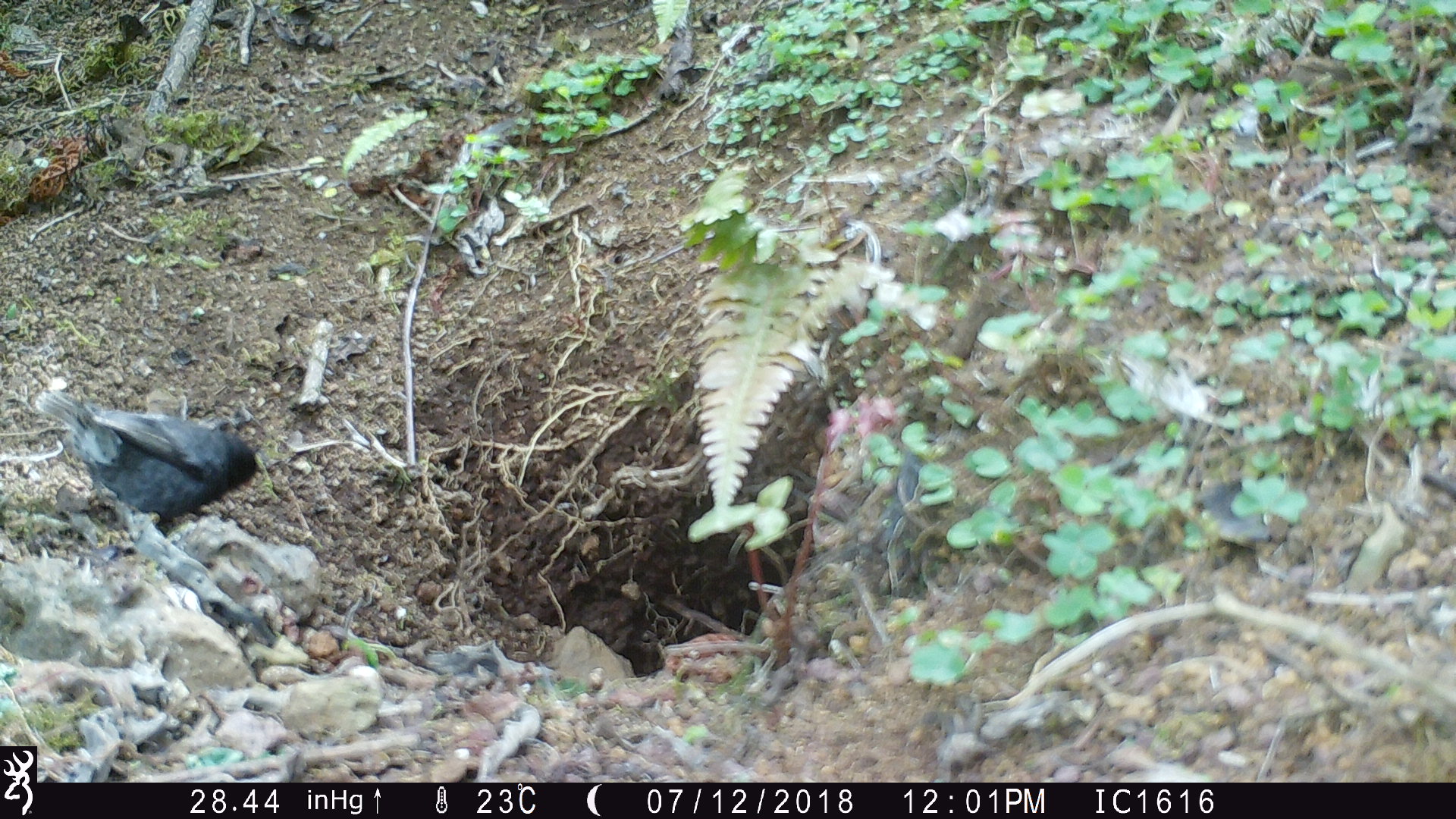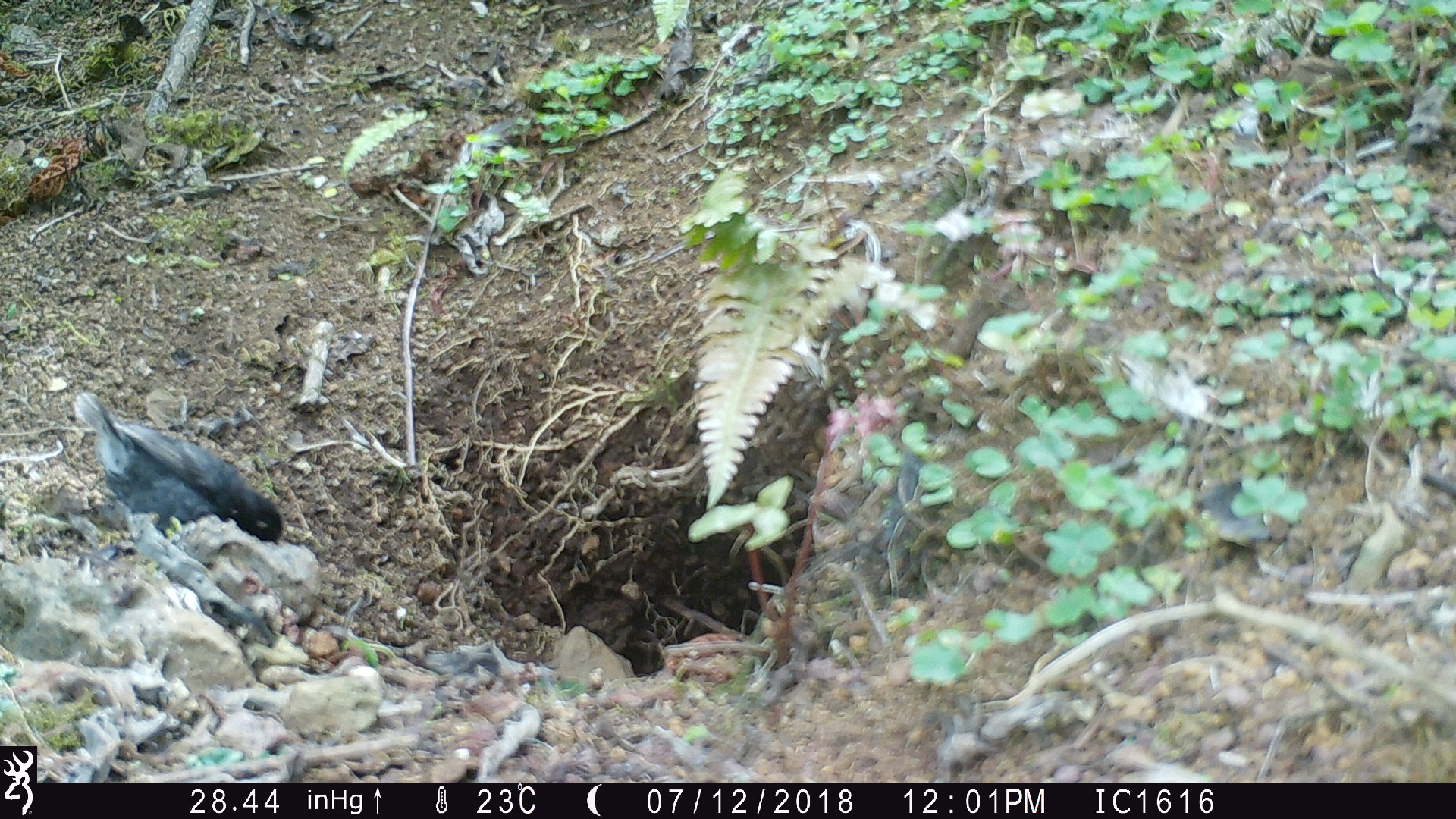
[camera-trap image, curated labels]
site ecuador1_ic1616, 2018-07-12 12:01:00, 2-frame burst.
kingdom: Animalia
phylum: Chordata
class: Aves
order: Passeriformes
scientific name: Passeriformes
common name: songbirds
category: passerine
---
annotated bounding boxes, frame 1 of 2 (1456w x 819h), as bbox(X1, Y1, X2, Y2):
passerine: bbox(22, 373, 287, 549)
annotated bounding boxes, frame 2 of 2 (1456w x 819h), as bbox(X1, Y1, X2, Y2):
passerine: bbox(68, 390, 307, 565)